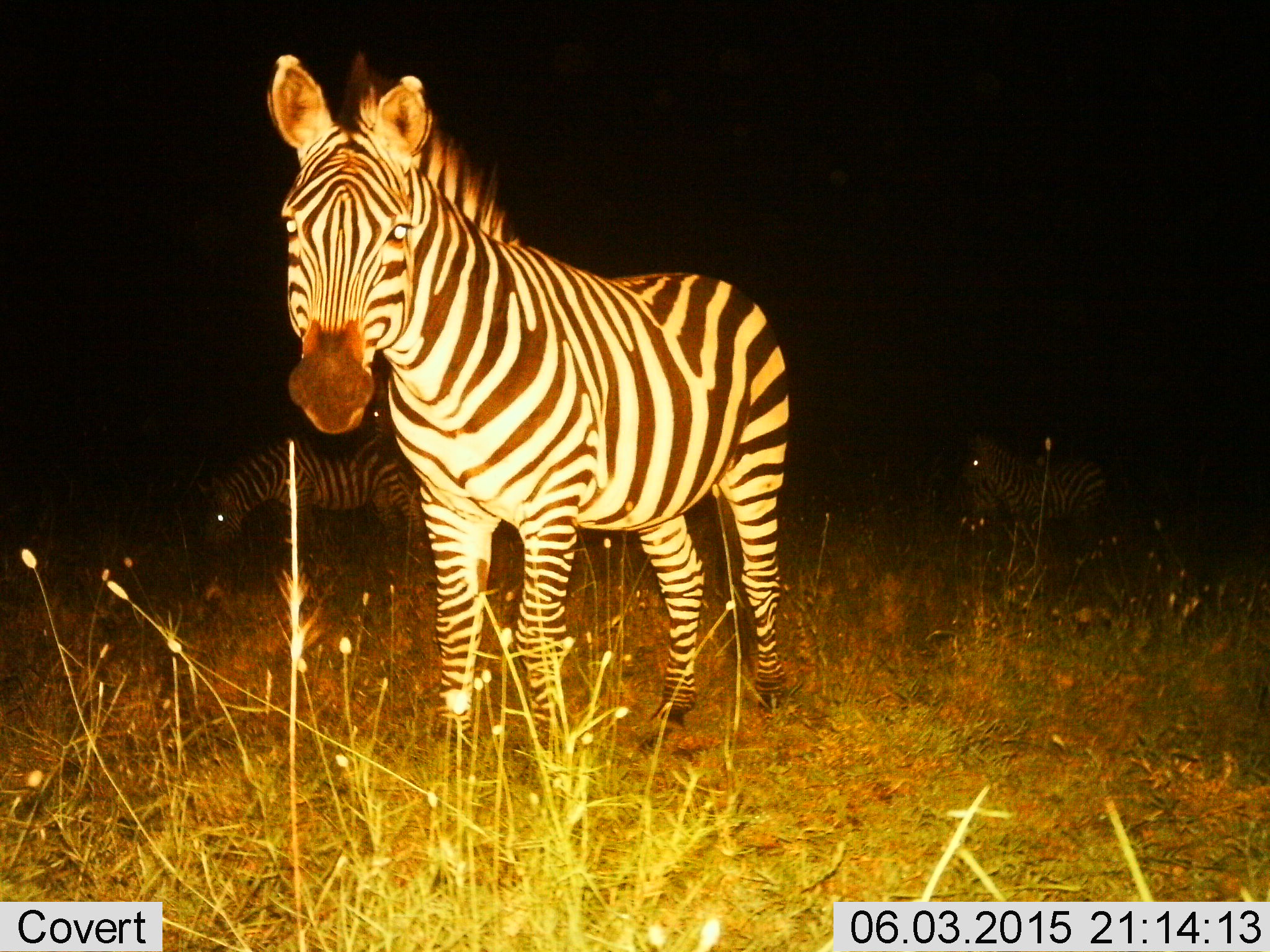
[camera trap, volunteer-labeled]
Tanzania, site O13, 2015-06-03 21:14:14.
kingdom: Animalia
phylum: Chordata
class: Mammalia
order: Perissodactyla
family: Equidae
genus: Equus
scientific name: Equus quagga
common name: plains zebra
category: zebra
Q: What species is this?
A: Zebra (plains zebra) (Equus quagga).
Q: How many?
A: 3.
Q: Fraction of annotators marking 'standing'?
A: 100%.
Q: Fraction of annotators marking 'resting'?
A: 0%.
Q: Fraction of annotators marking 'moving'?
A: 10%.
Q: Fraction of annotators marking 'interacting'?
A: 0%.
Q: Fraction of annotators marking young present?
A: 0%.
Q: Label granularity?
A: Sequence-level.